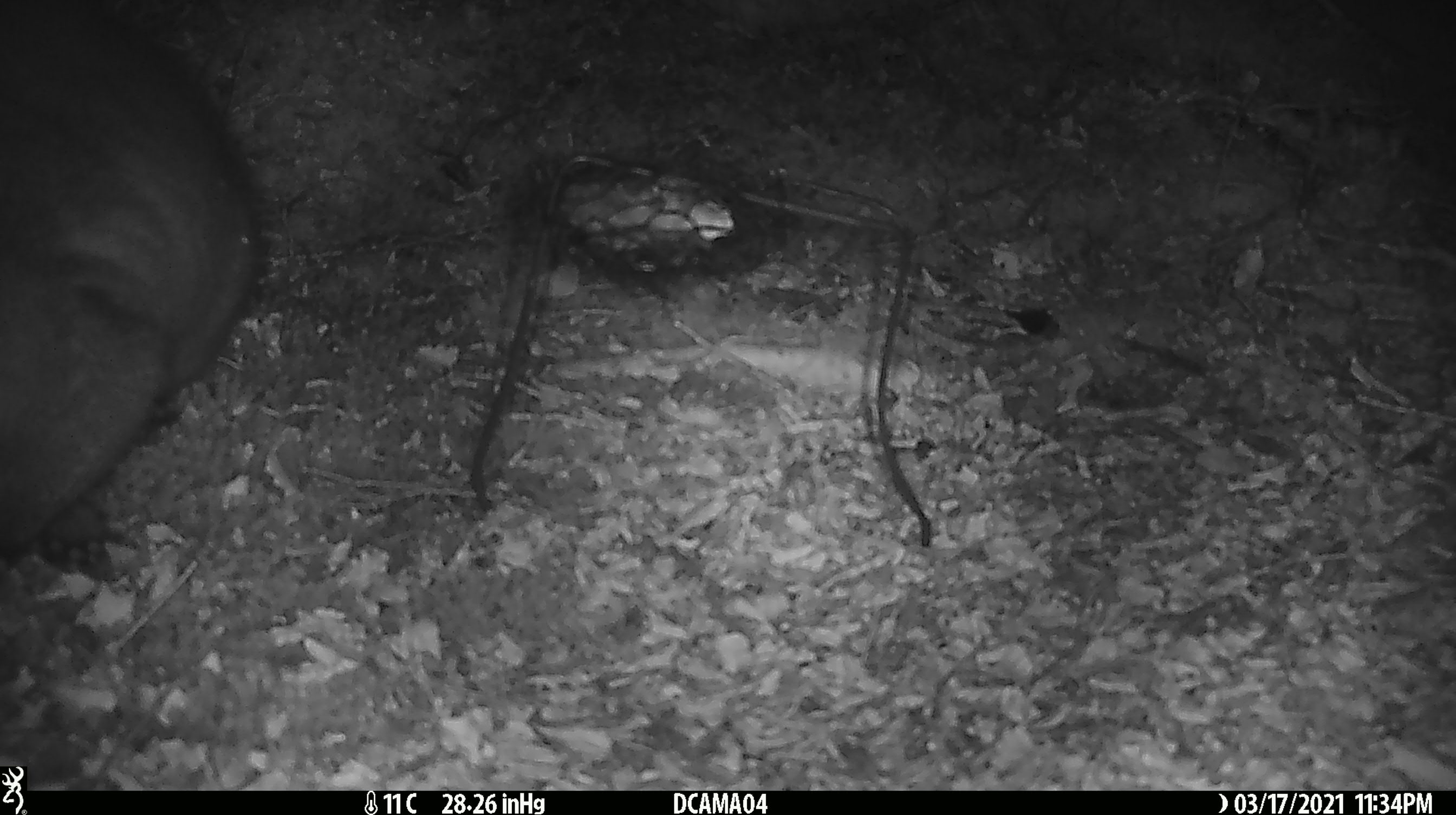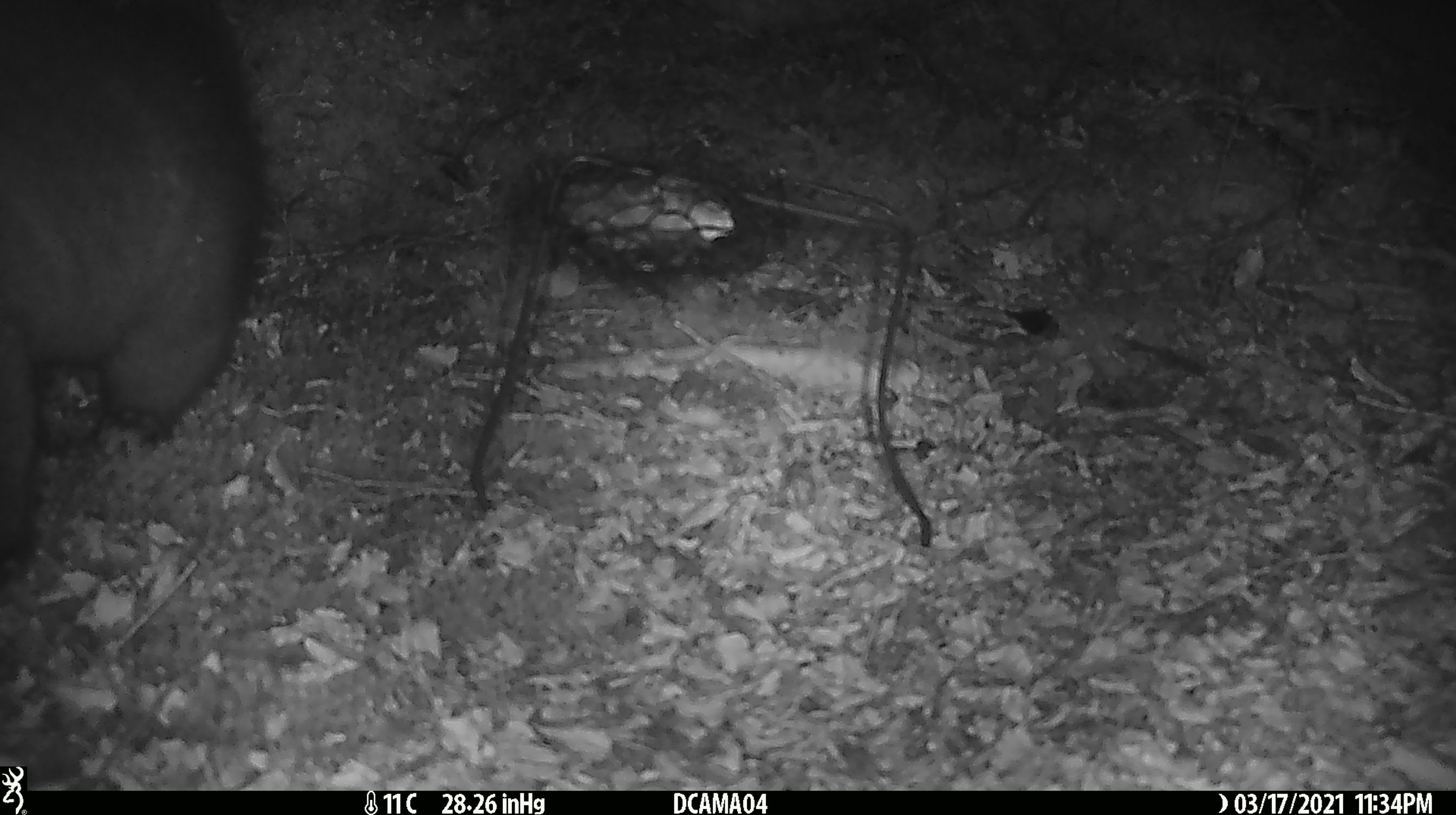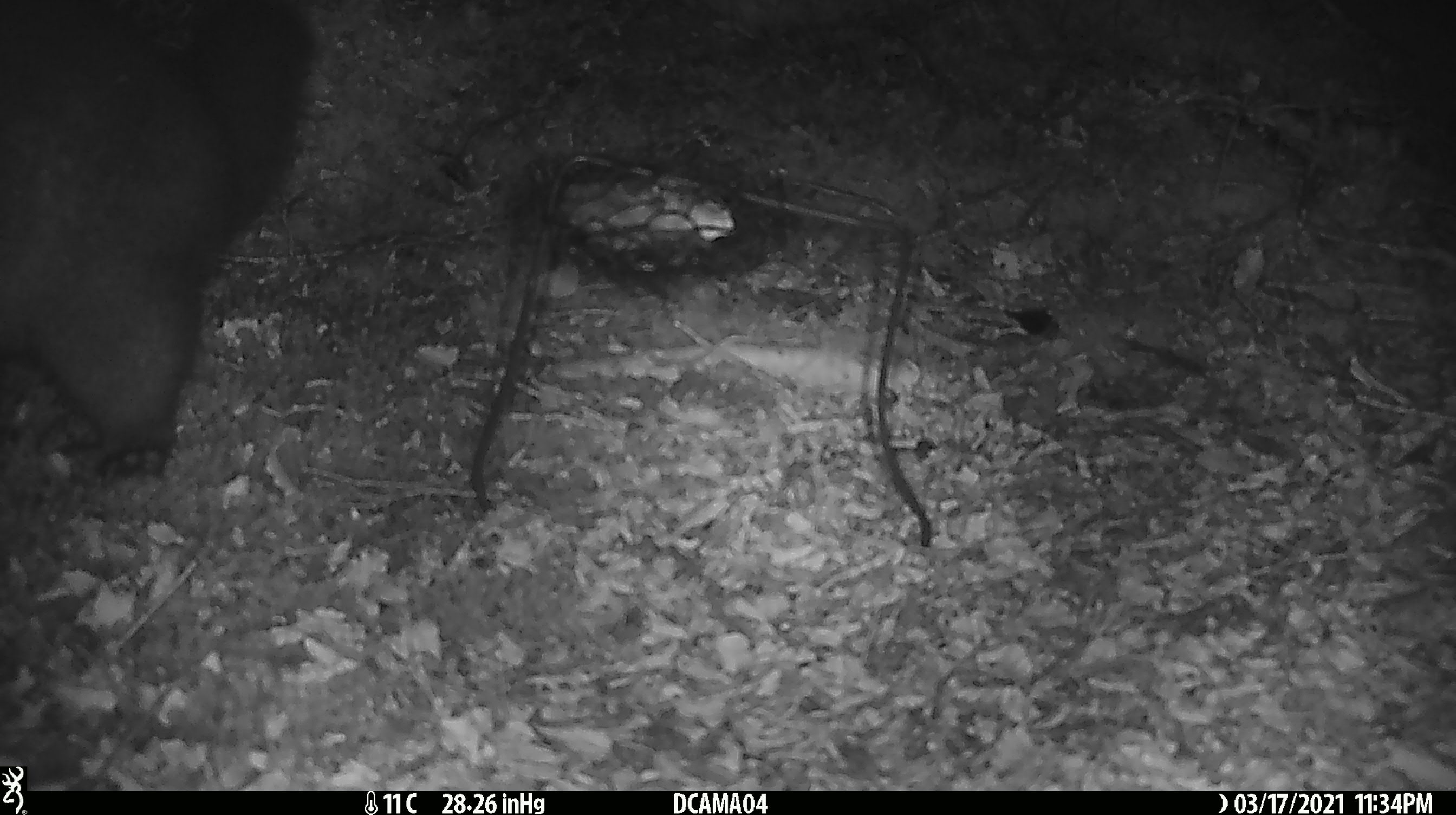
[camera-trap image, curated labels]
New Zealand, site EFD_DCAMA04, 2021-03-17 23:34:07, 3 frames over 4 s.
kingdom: Animalia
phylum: Chordata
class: Mammalia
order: Diprotodontia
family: Phalangeridae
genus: Trichosurus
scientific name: Trichosurus vulpecula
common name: common brushtail possum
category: possum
Possum (common brushtail possum) (Trichosurus vulpecula).